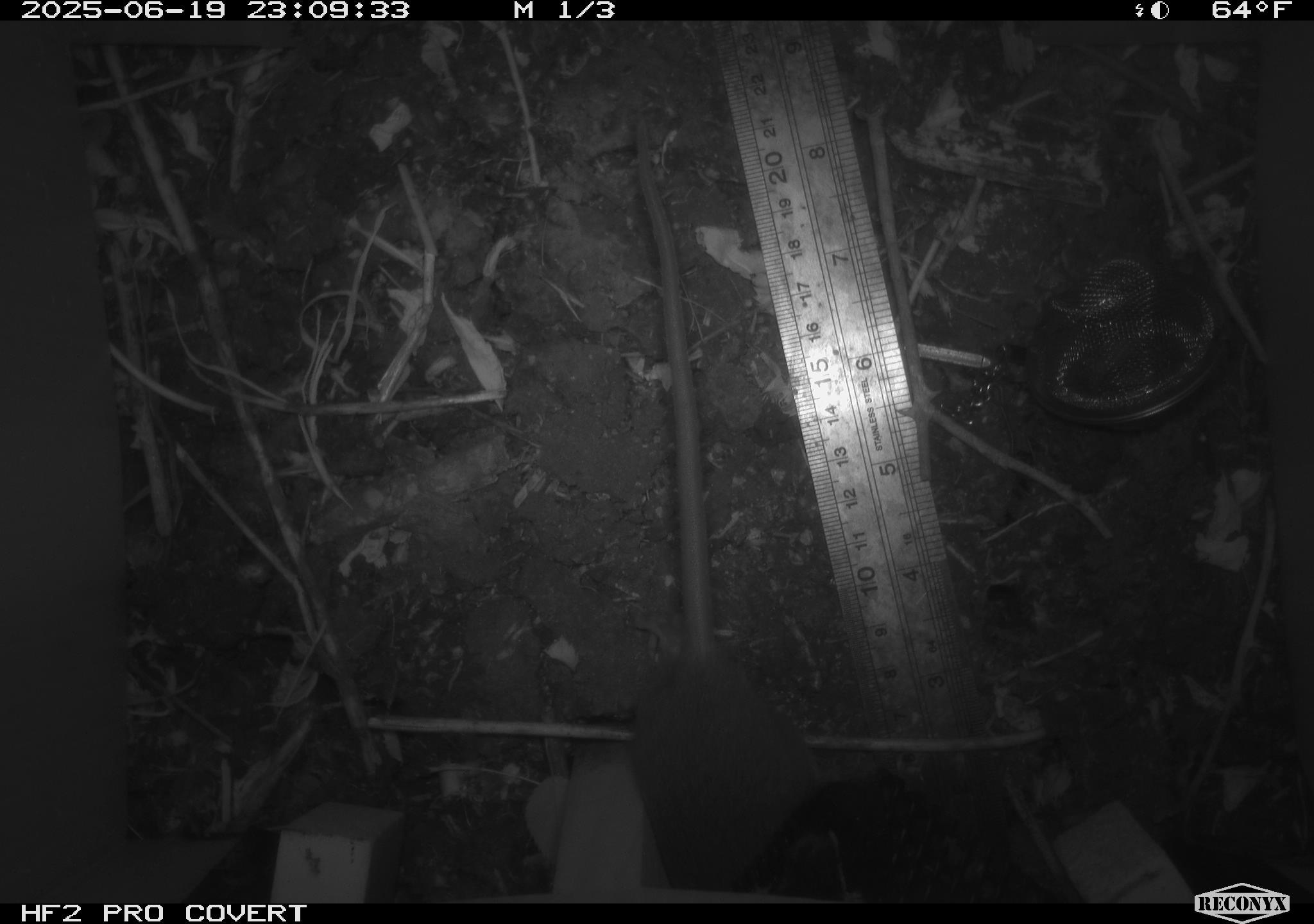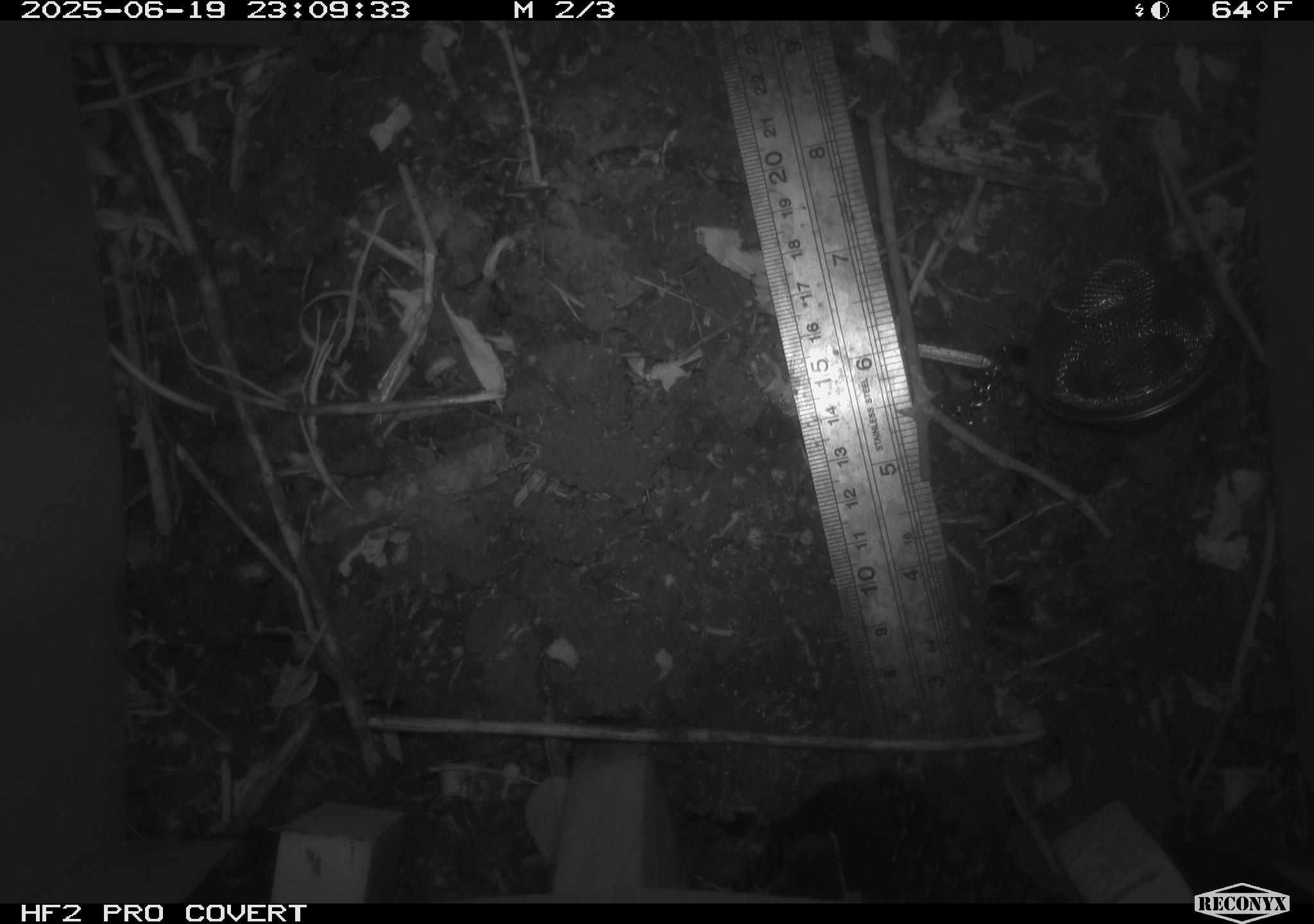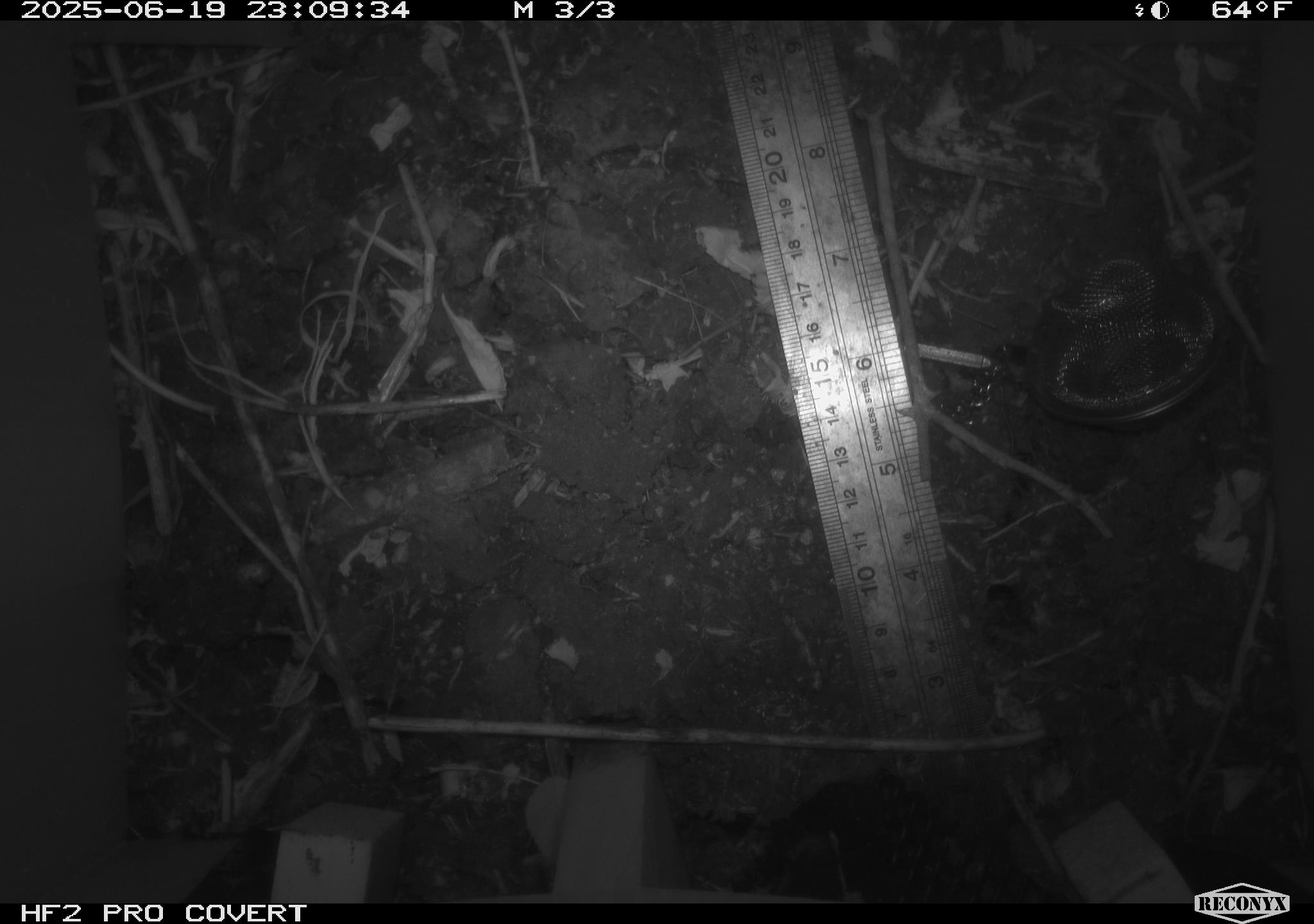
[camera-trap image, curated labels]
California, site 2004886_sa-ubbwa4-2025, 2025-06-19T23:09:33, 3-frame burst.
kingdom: Animalia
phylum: Chordata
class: Mammalia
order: Rodentia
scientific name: Rodentia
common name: rodent